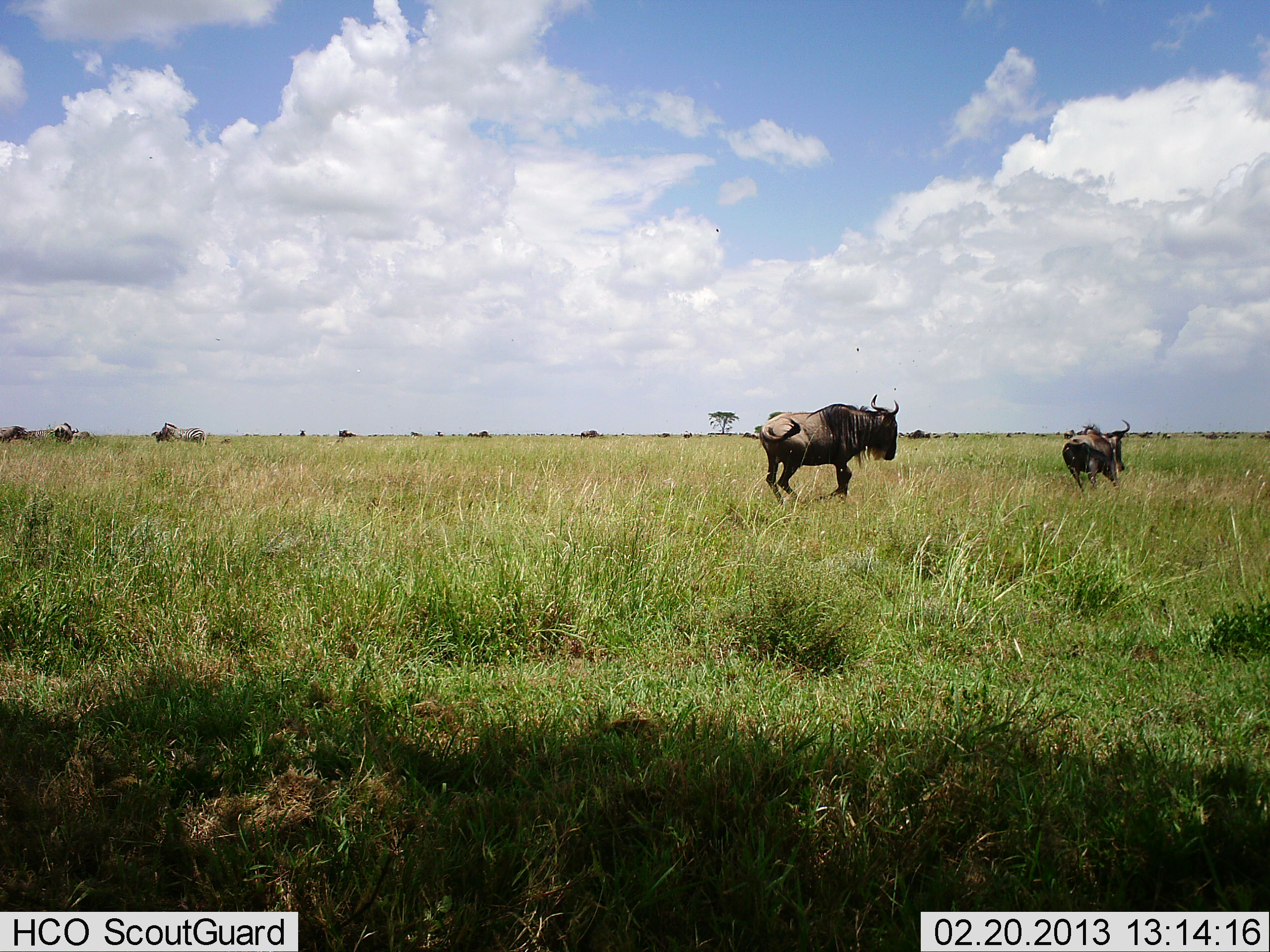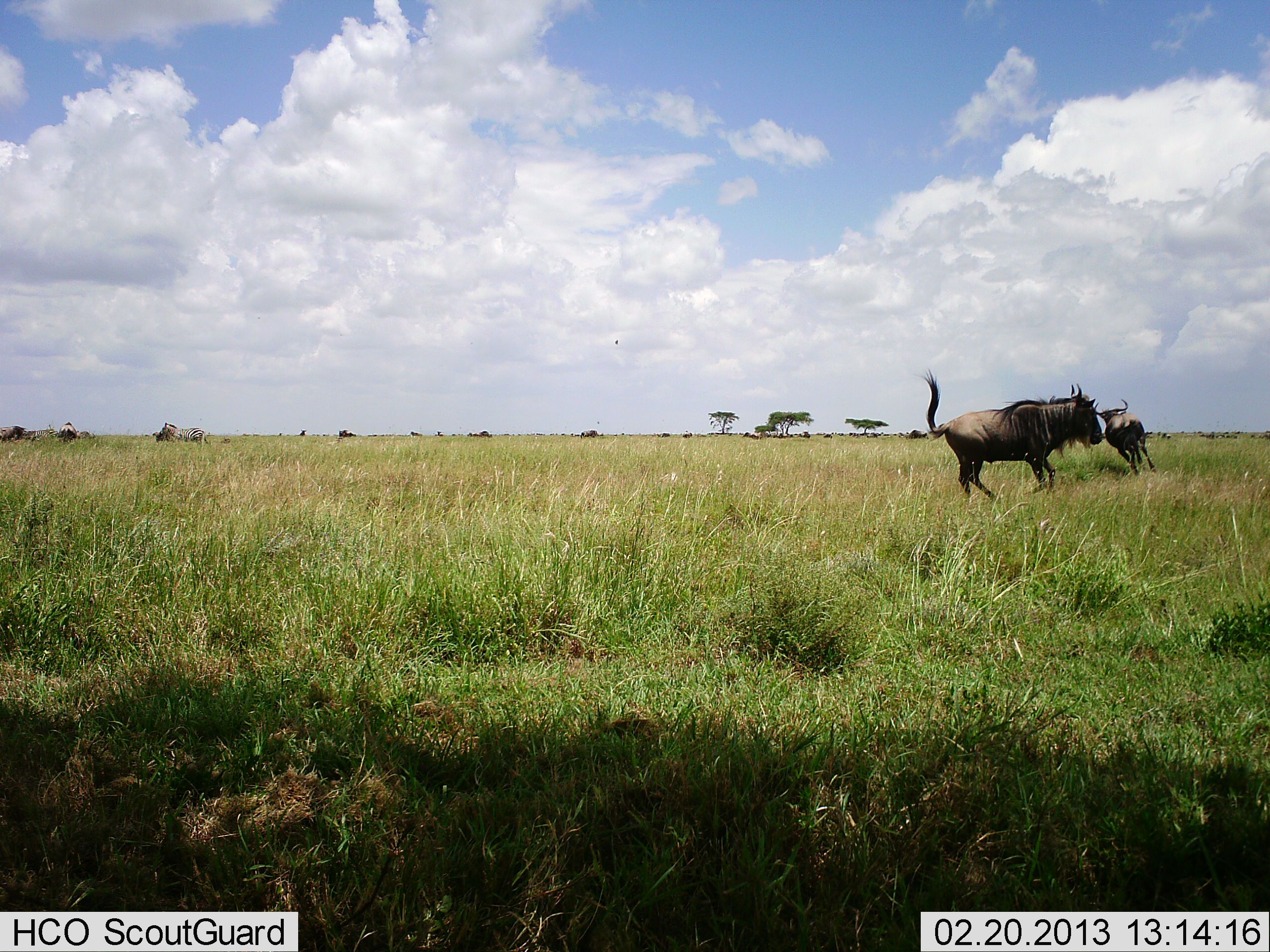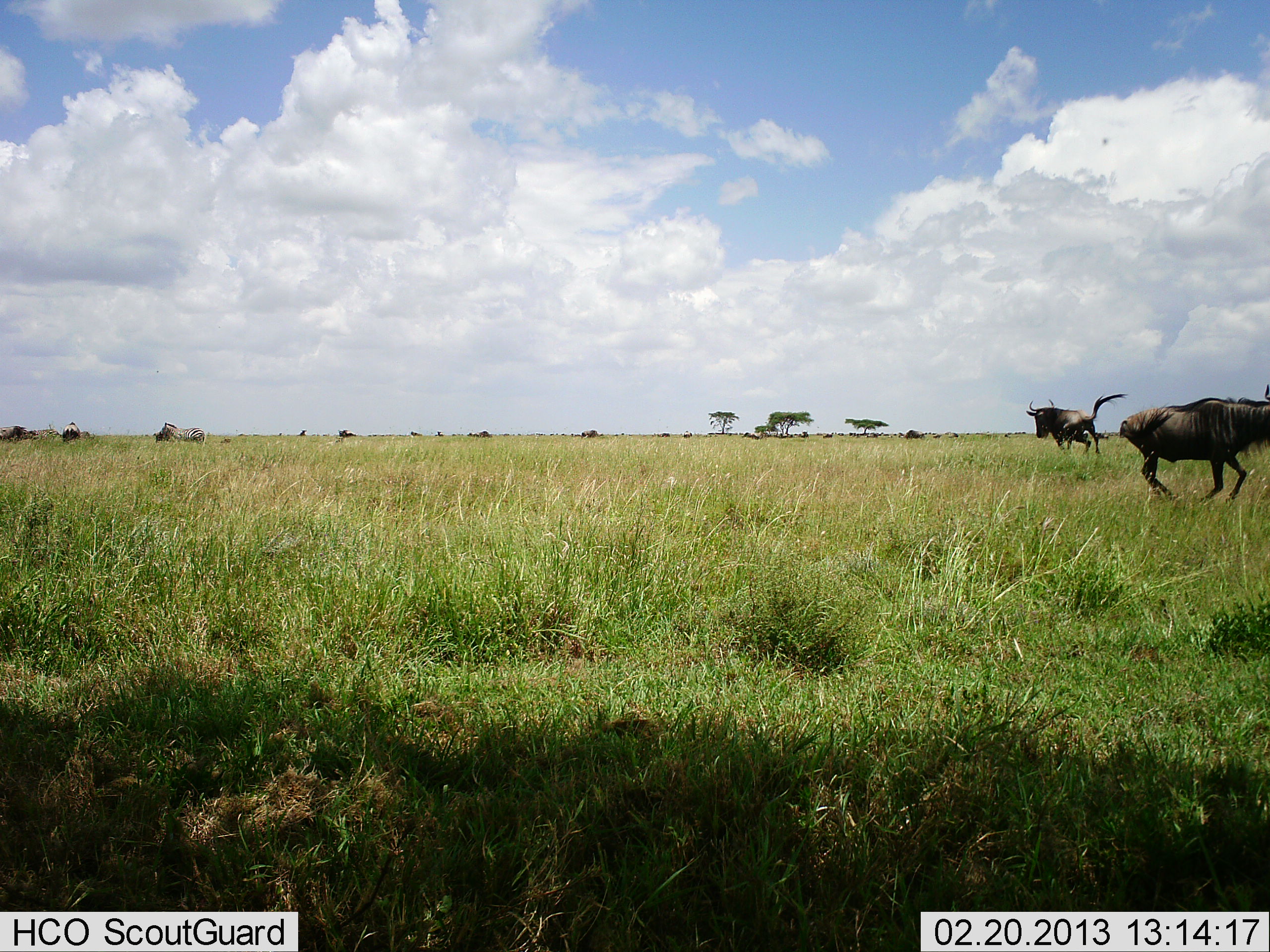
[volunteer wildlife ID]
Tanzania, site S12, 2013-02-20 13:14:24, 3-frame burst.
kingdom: Animalia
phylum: Chordata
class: Mammalia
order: Artiodactyla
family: Bovidae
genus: Connochaetes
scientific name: Connochaetes taurinus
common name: blue wildebeest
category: wildebeest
Wildebeest (blue wildebeest) (Connochaetes taurinus), count 2. Behavior (volunteer vote fractions): standing 26%, resting 4%, moving 93%, interacting 37%. Young present (vote fraction): 4%. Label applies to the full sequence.